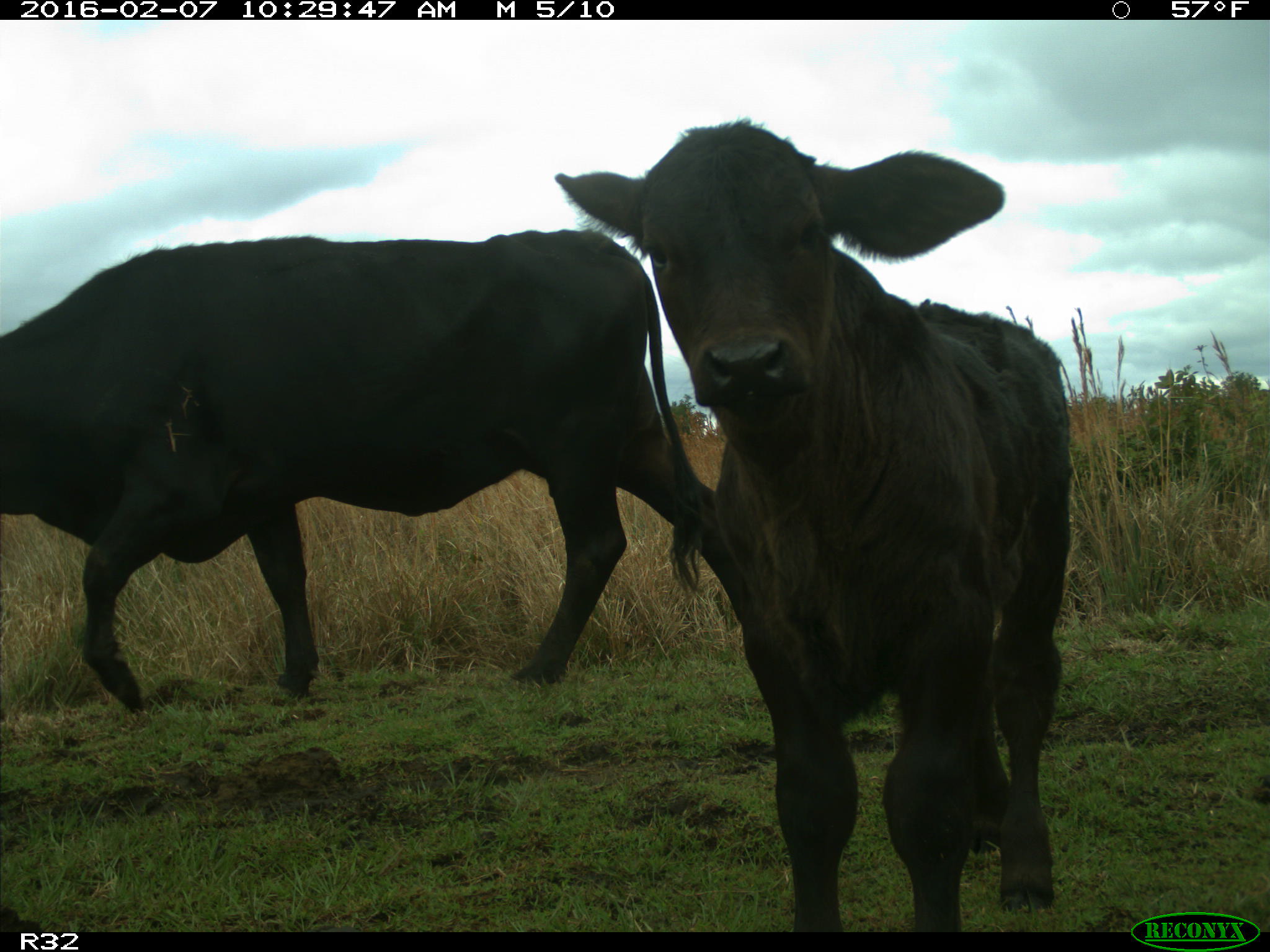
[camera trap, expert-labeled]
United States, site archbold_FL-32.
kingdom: Animalia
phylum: Chordata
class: Mammalia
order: Artiodactyla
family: Bovidae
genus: Bos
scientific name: Bos taurus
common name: domestic cow